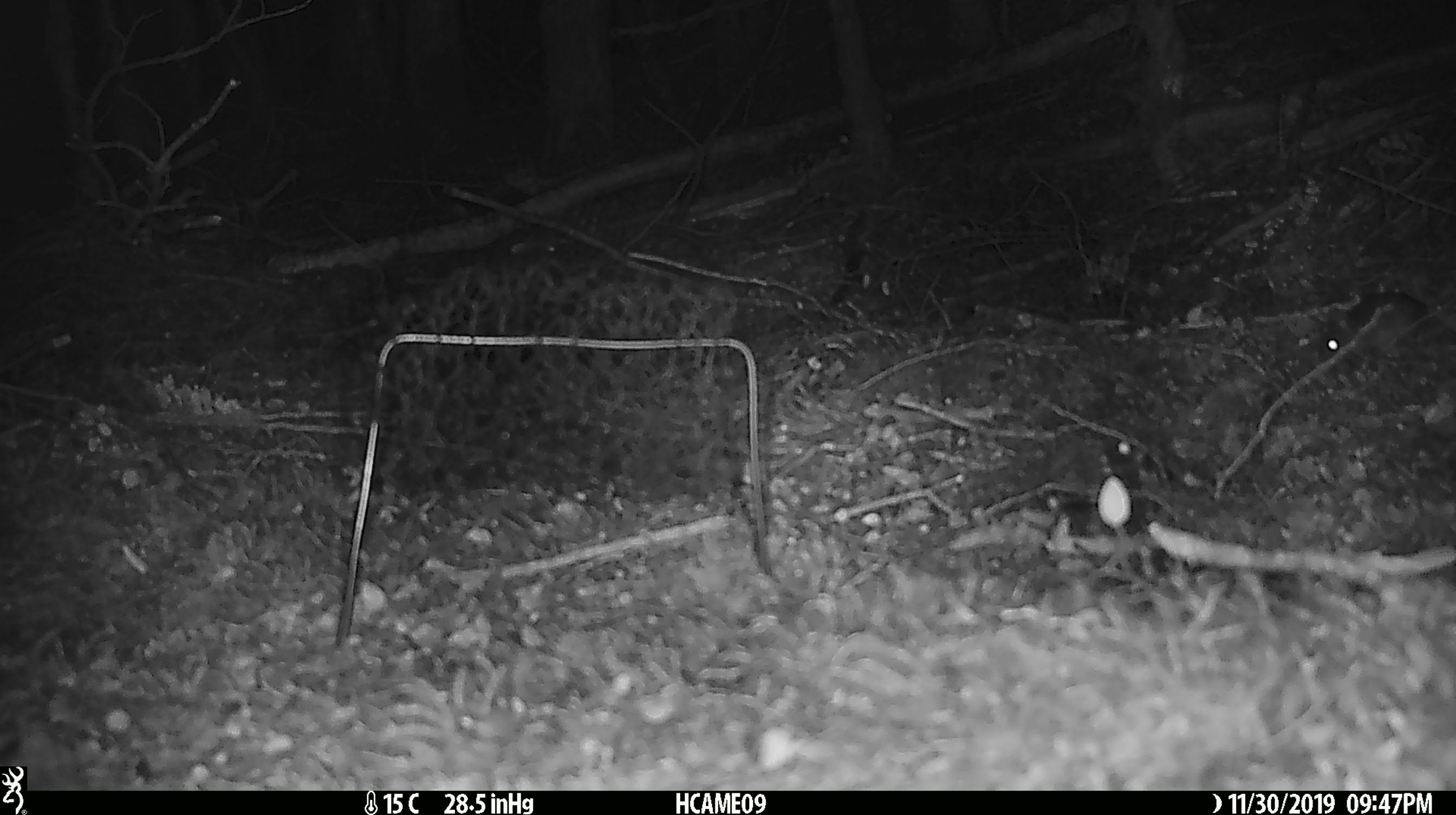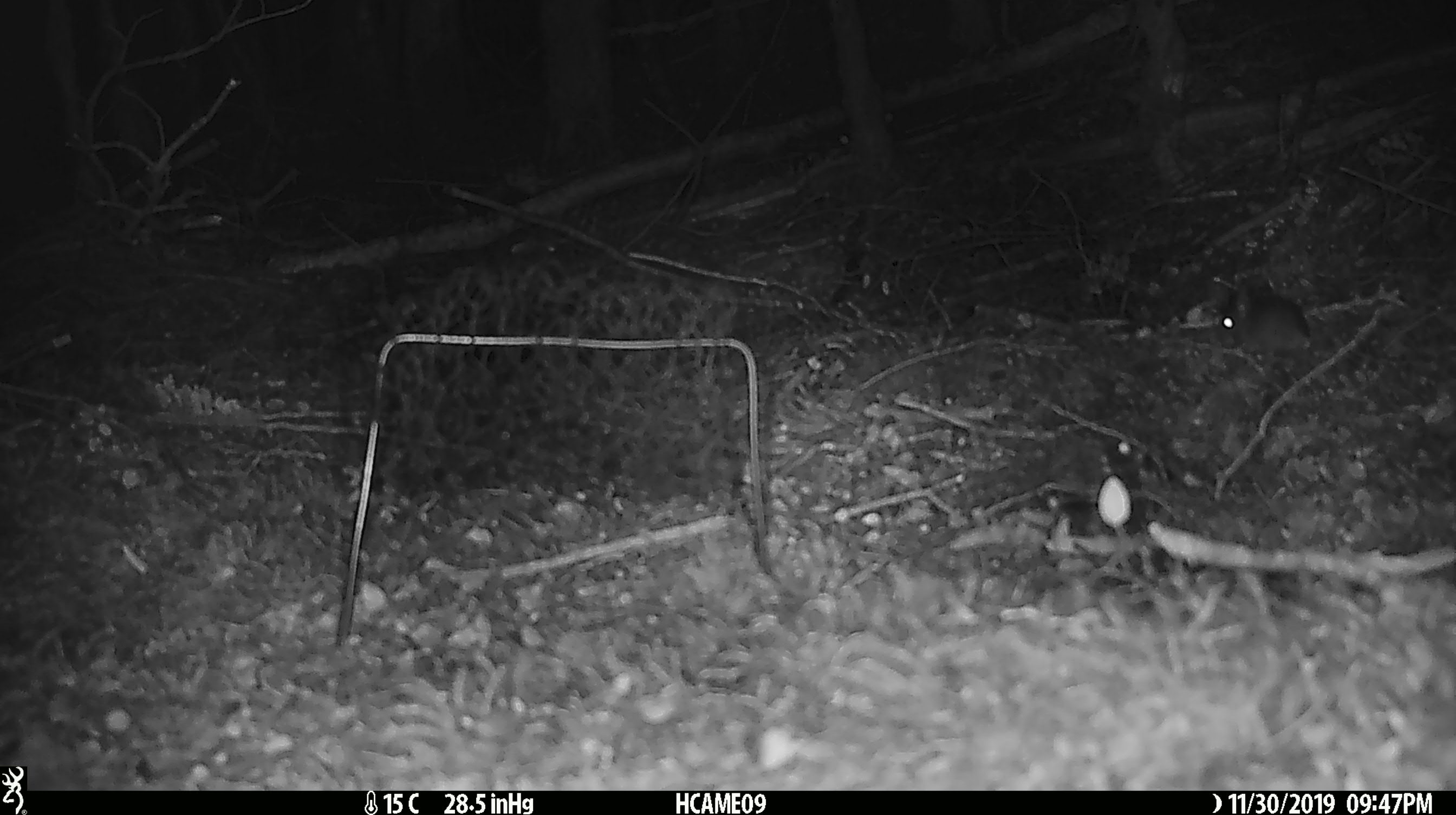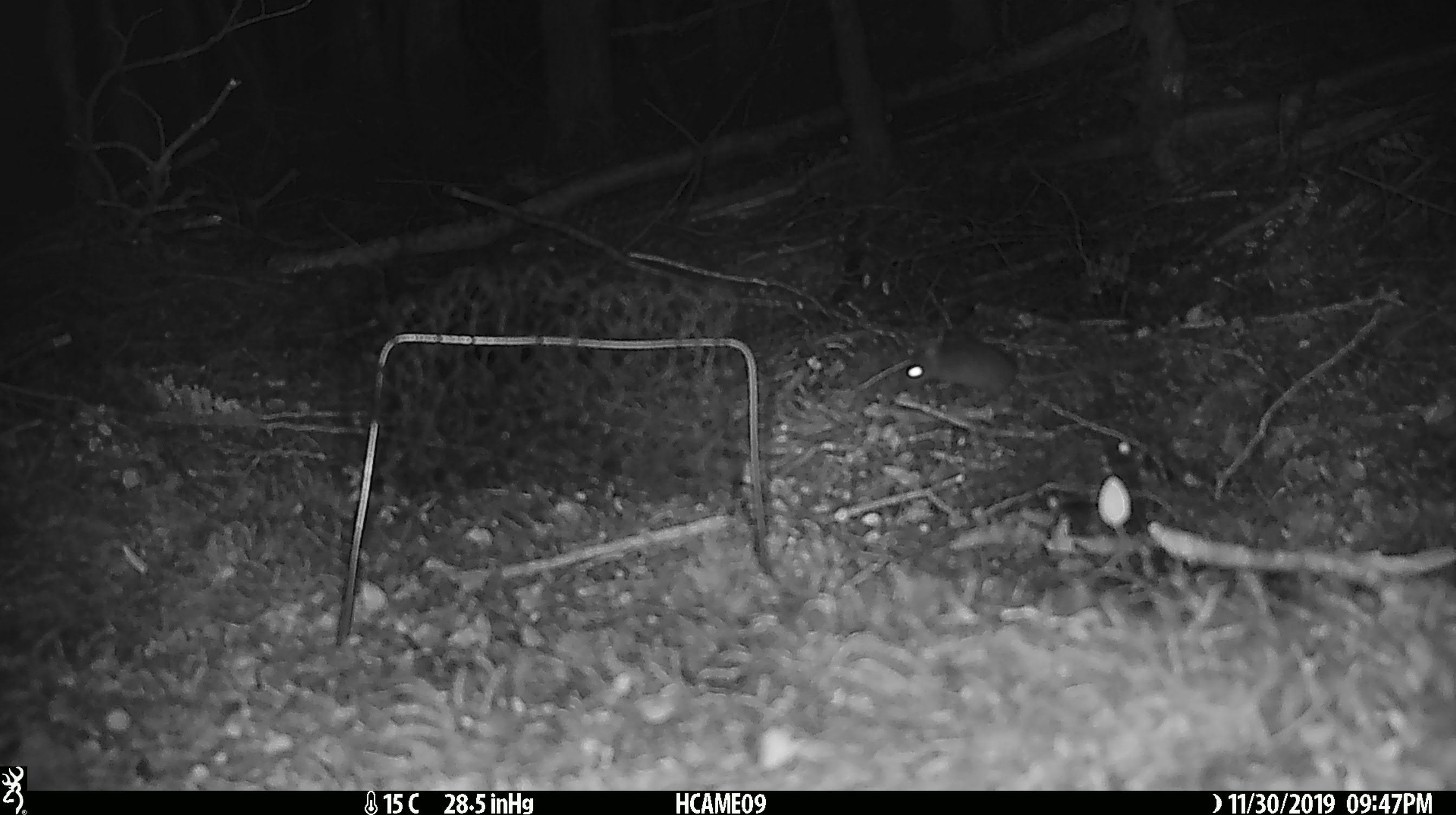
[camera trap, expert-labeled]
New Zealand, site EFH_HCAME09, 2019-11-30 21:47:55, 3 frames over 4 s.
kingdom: Animalia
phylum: Chordata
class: Mammalia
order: Rodentia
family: Muridae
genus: Mus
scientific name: Mus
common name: mouse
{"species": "mouse (Mus)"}